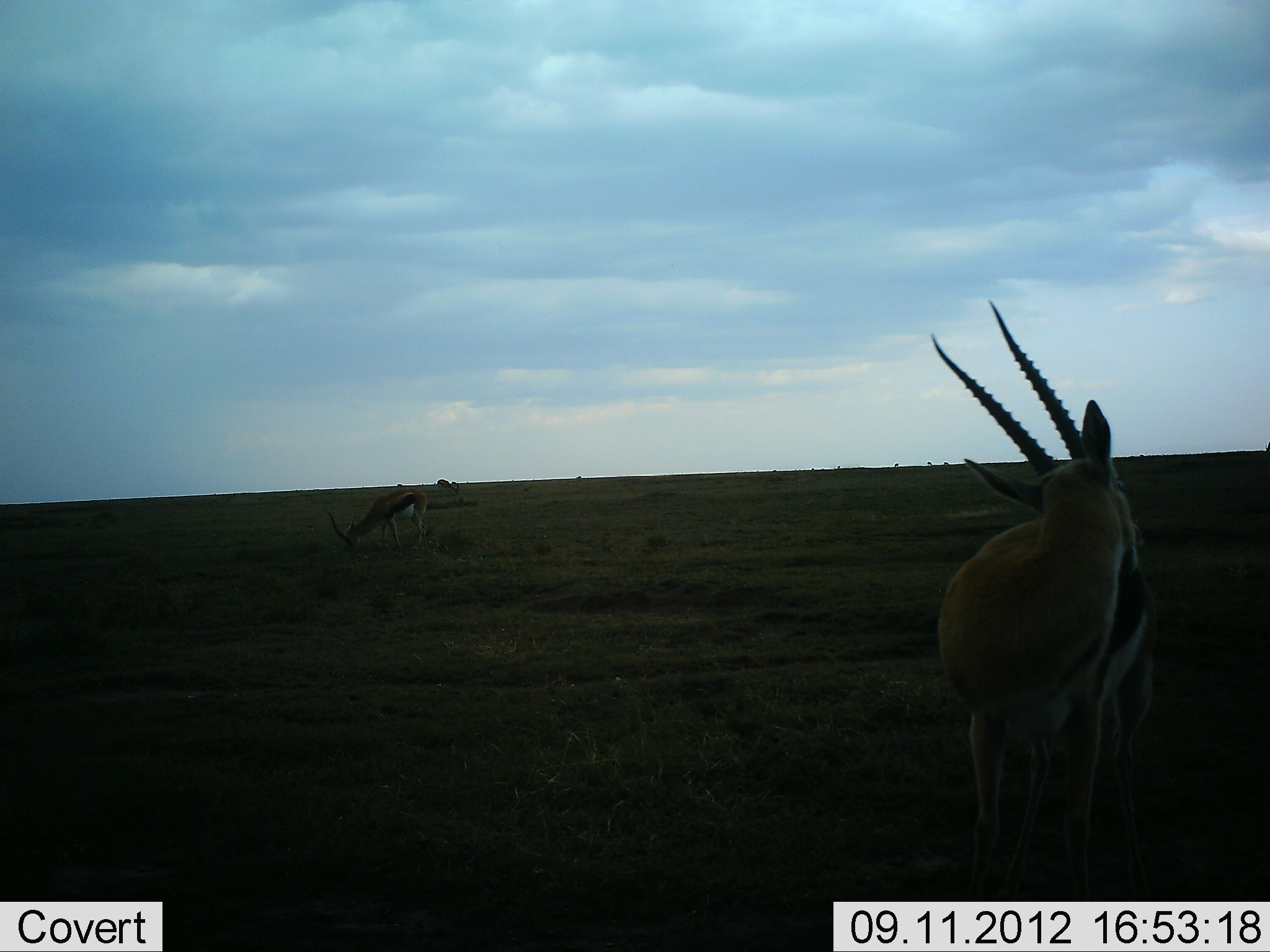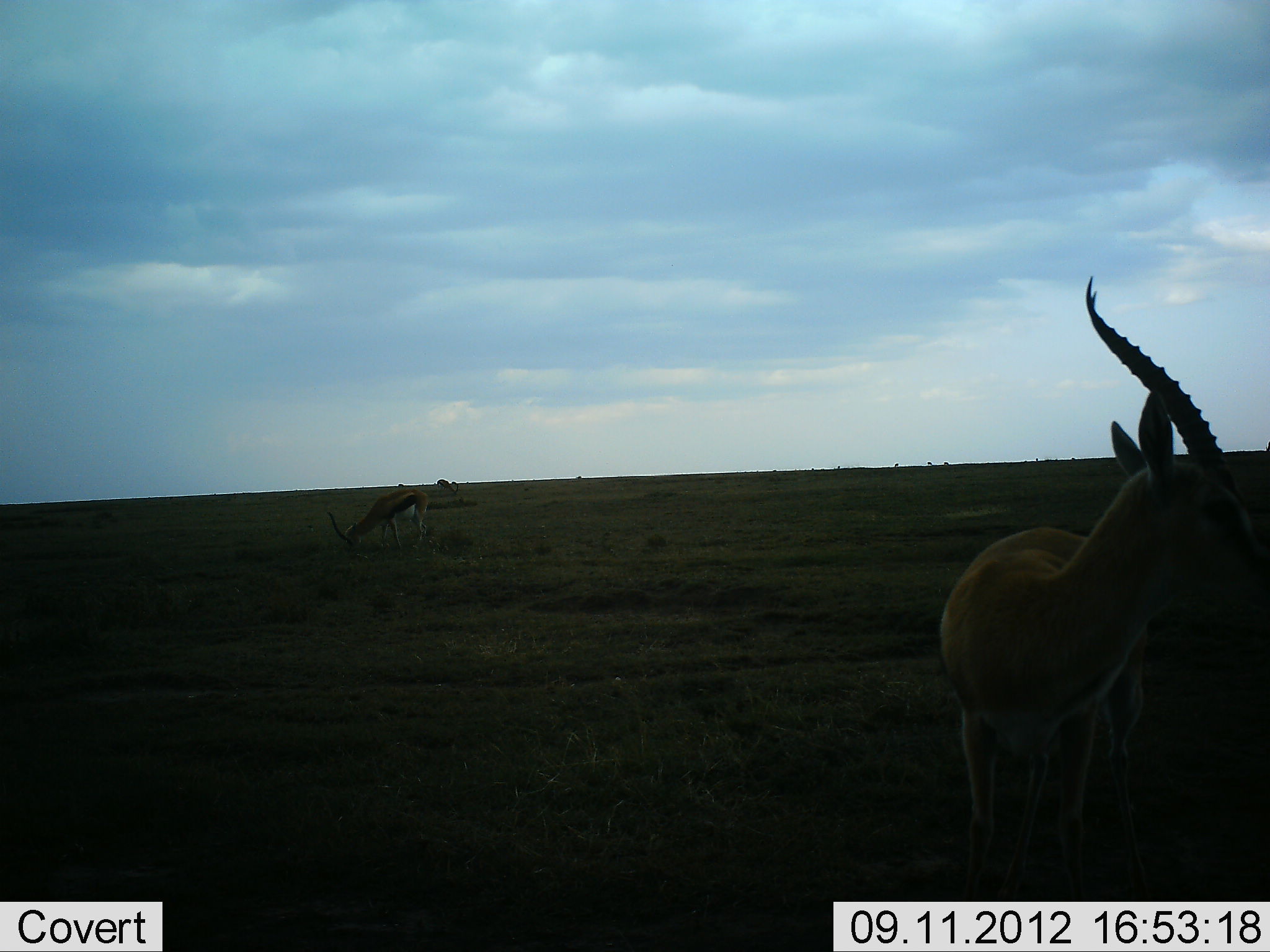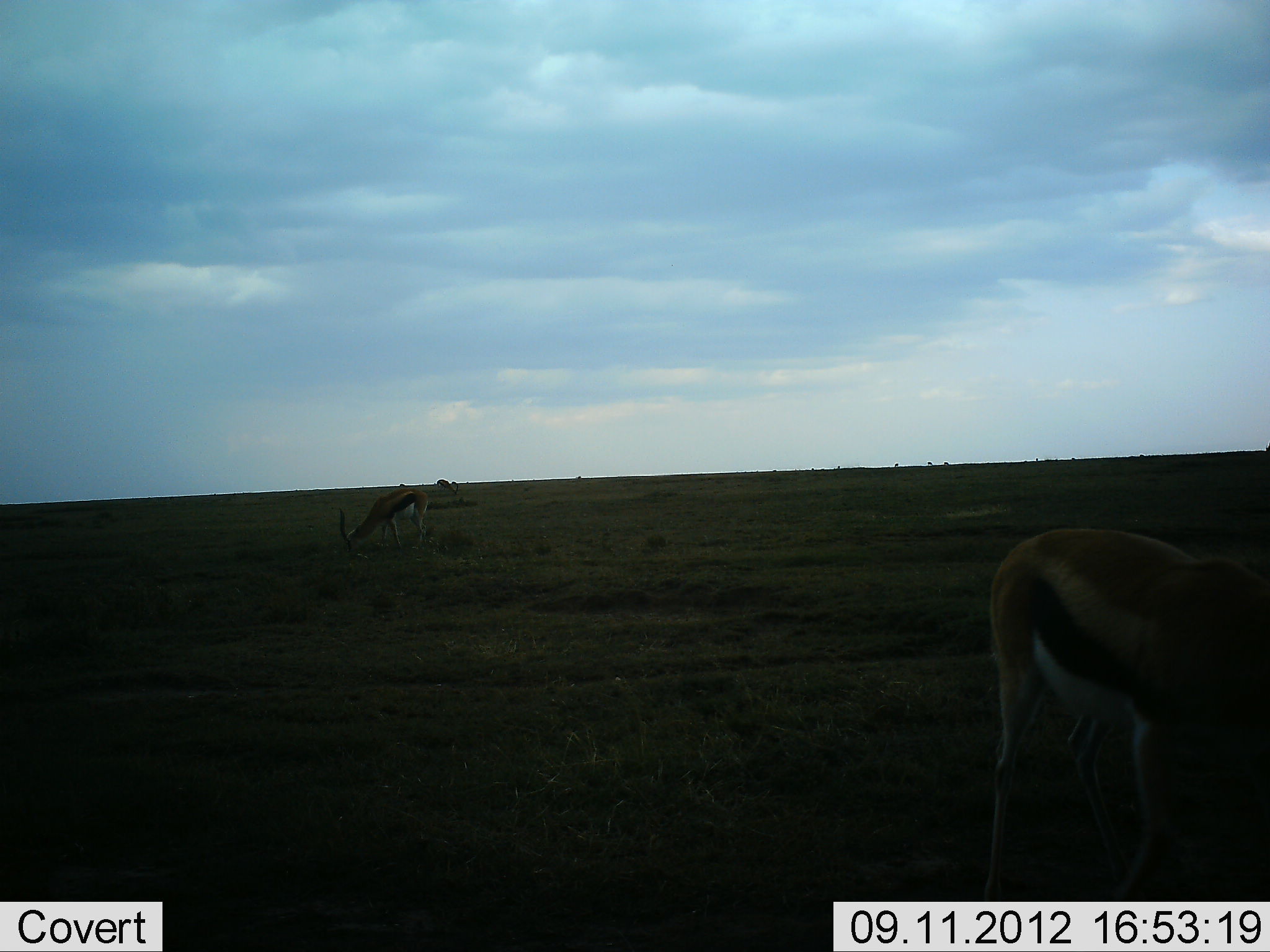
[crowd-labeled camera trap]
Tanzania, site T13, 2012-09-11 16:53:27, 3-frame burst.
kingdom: Animalia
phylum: Chordata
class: Mammalia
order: Artiodactyla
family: Bovidae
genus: Eudorcas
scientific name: Eudorcas thomsonii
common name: thomson's gazelle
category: gazellethomsons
Gazellethomsons (thomson's gazelle) (Eudorcas thomsonii), count 2. Behavior (volunteer vote fractions): standing 60%, resting 0%, moving 0%, interacting 0%. Young present (vote fraction): 0%. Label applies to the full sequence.